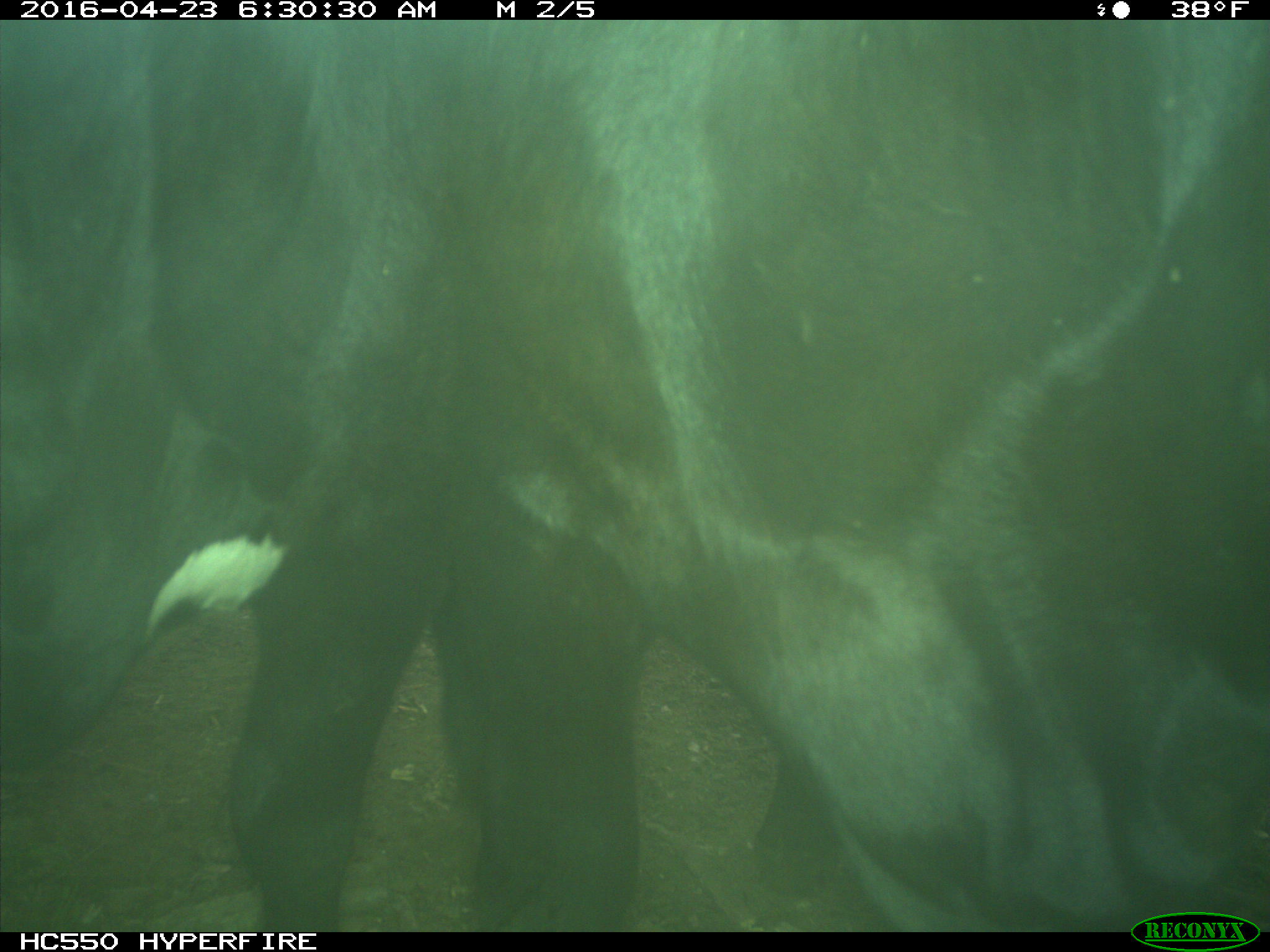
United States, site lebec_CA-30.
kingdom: Animalia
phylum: Chordata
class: Mammalia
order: Artiodactyla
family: Bovidae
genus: Bos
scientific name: Bos taurus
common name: domestic cow